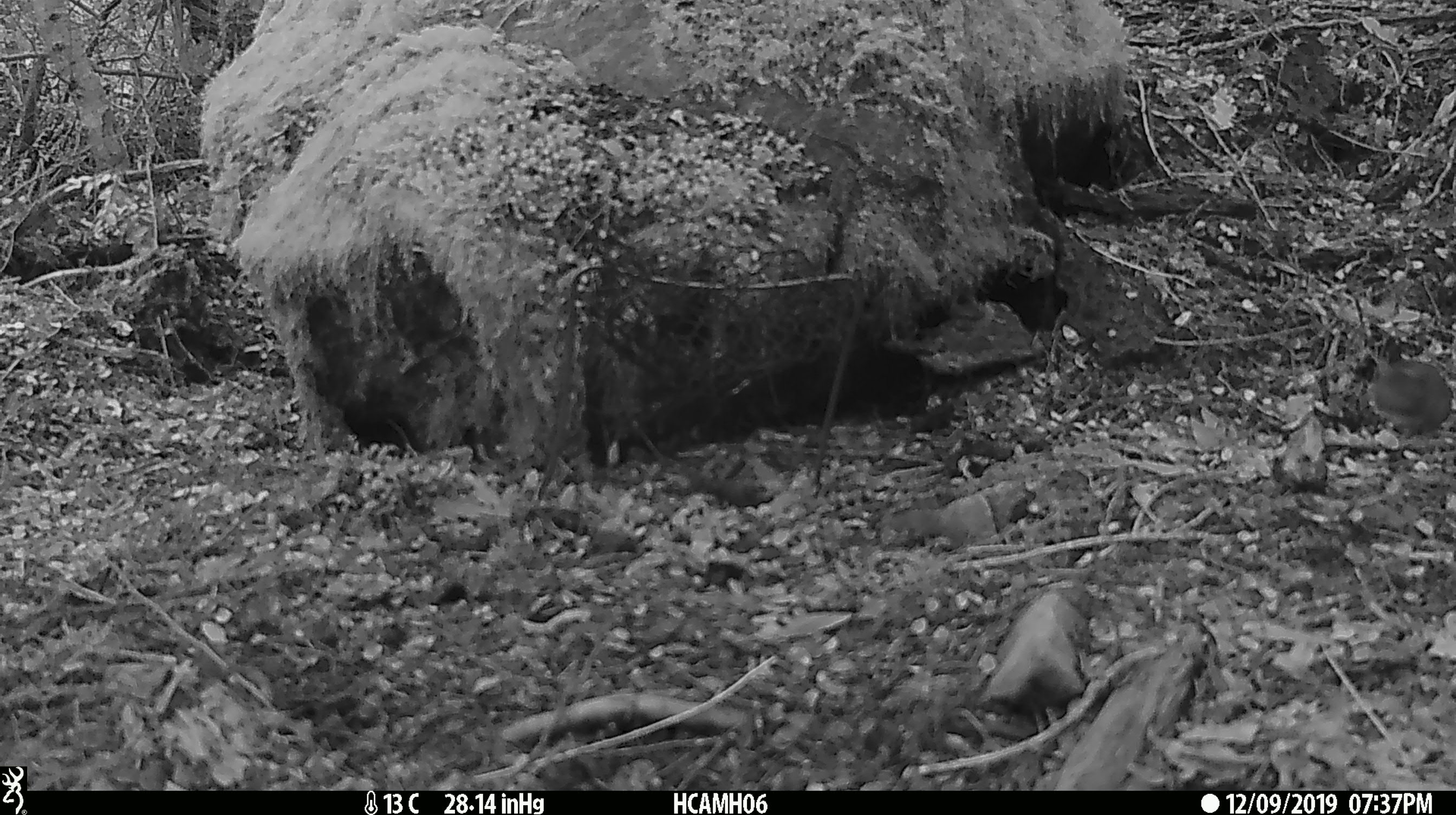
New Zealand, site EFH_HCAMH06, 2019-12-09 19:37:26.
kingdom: Animalia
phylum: Chordata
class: Mammalia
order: Rodentia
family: Muridae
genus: Mus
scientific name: Mus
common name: mouse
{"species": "mouse (Mus)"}